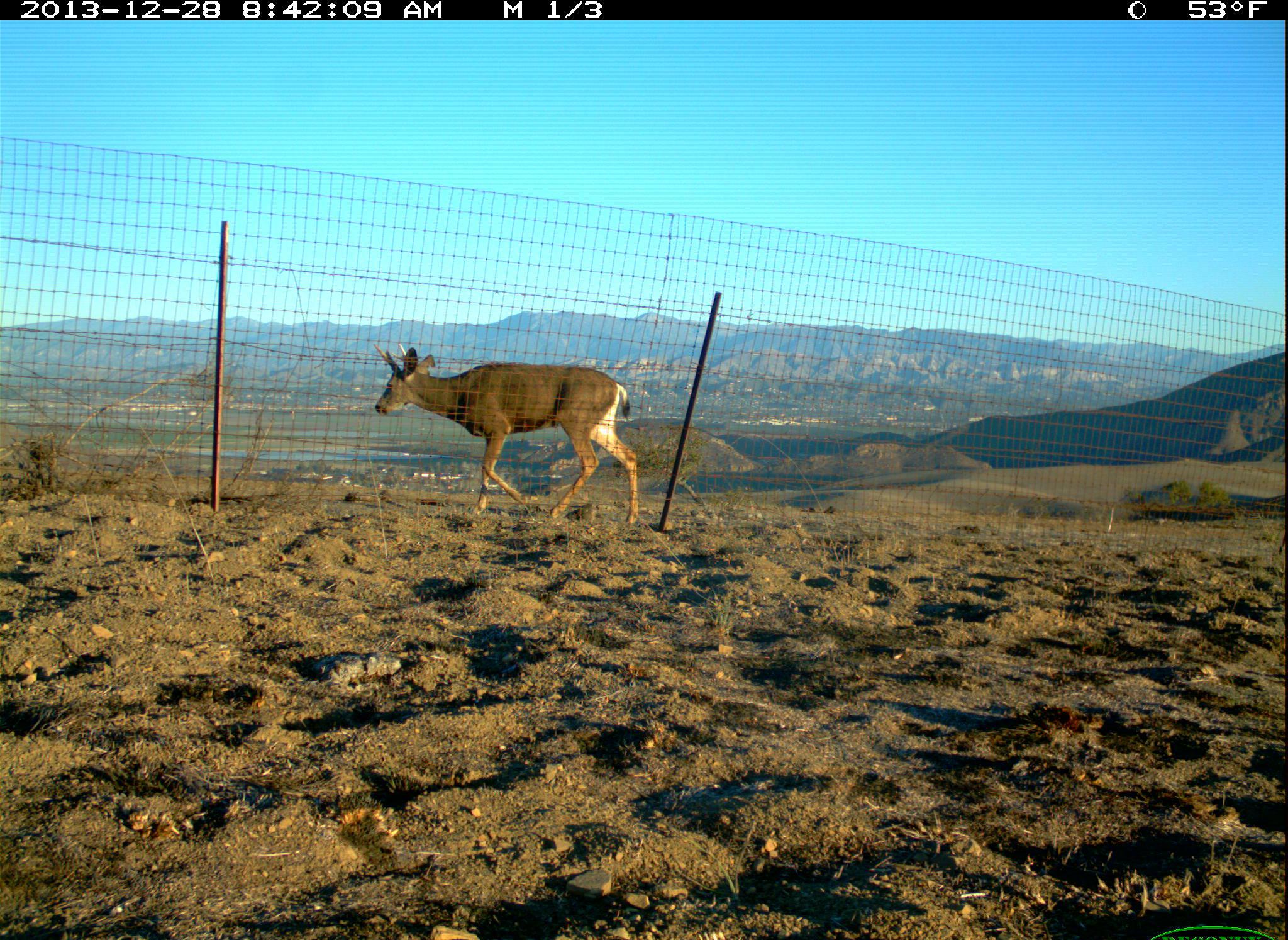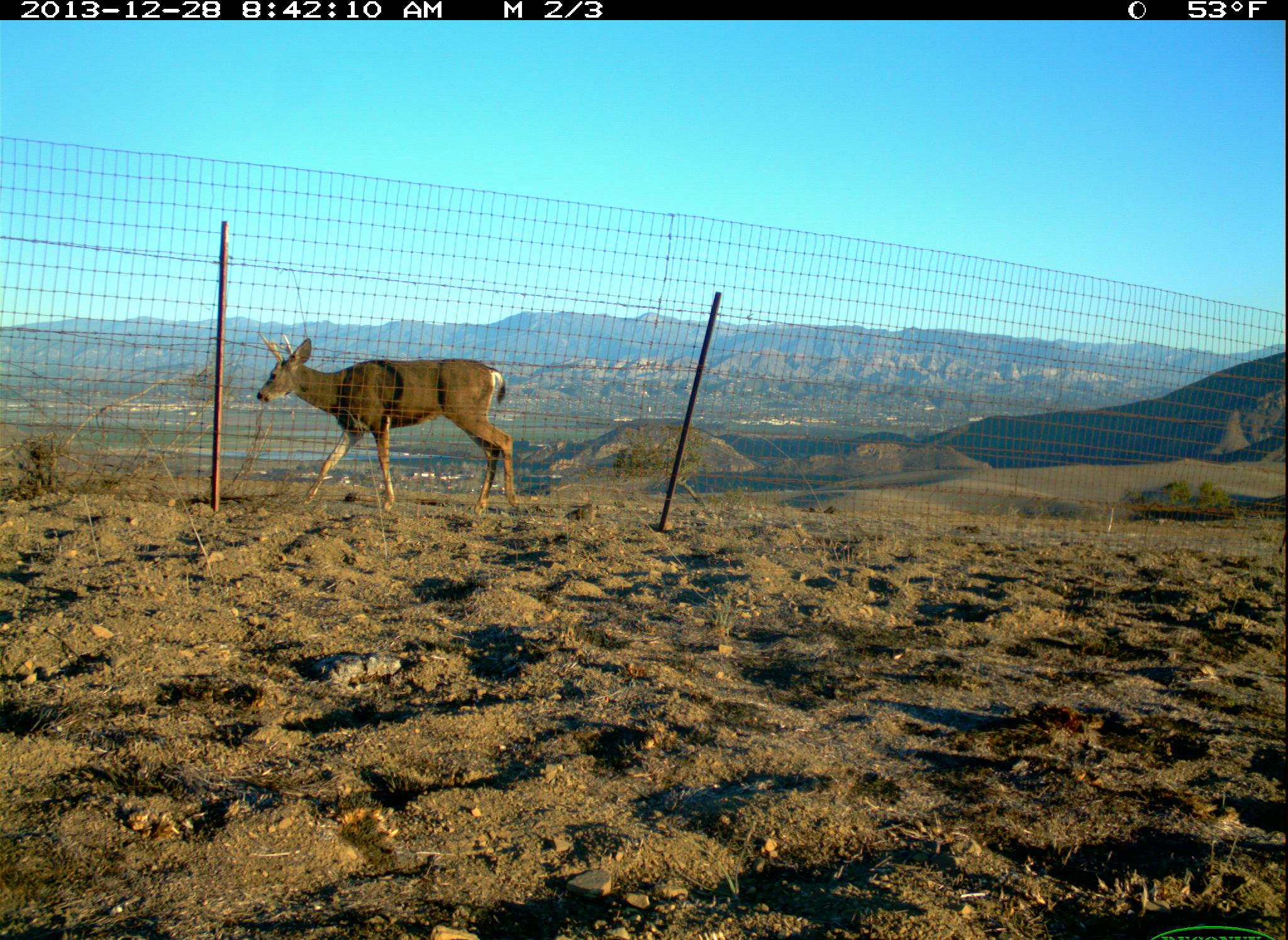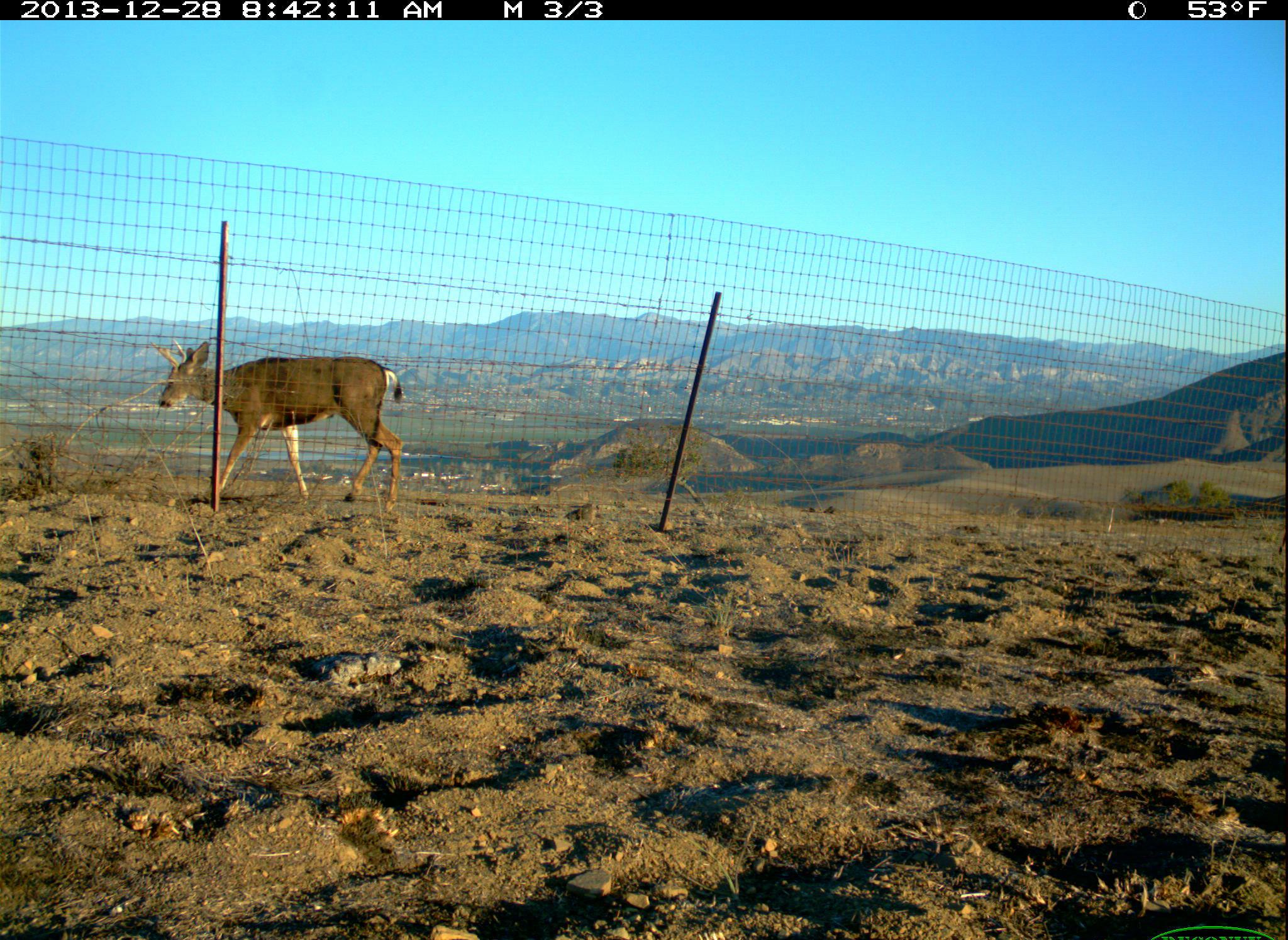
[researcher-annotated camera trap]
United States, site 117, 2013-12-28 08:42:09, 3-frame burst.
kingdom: Animalia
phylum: Chordata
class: Mammalia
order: Artiodactyla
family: Cervidae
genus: Odocoileus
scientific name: Odocoileus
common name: deer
Deer (Odocoileus).